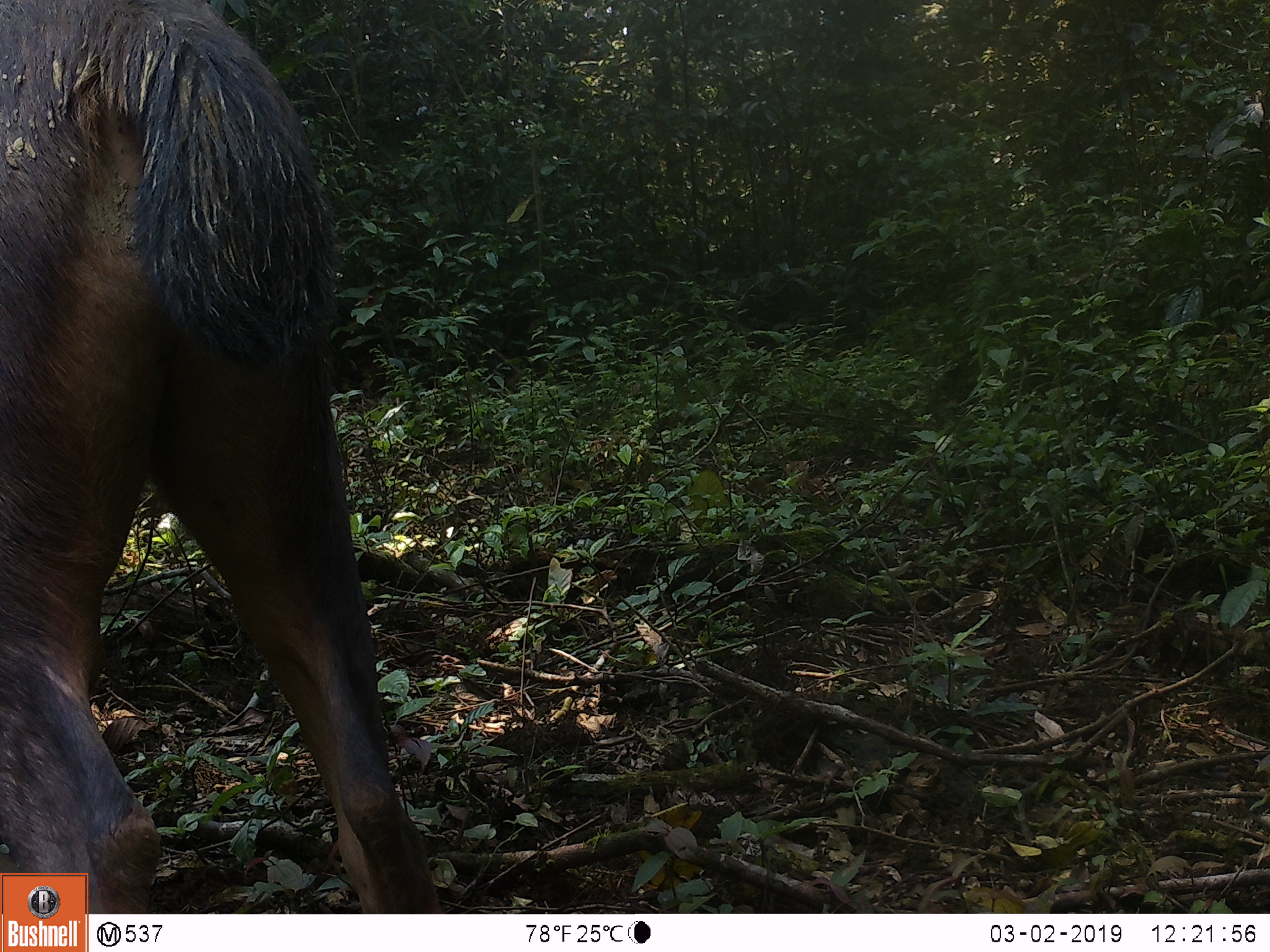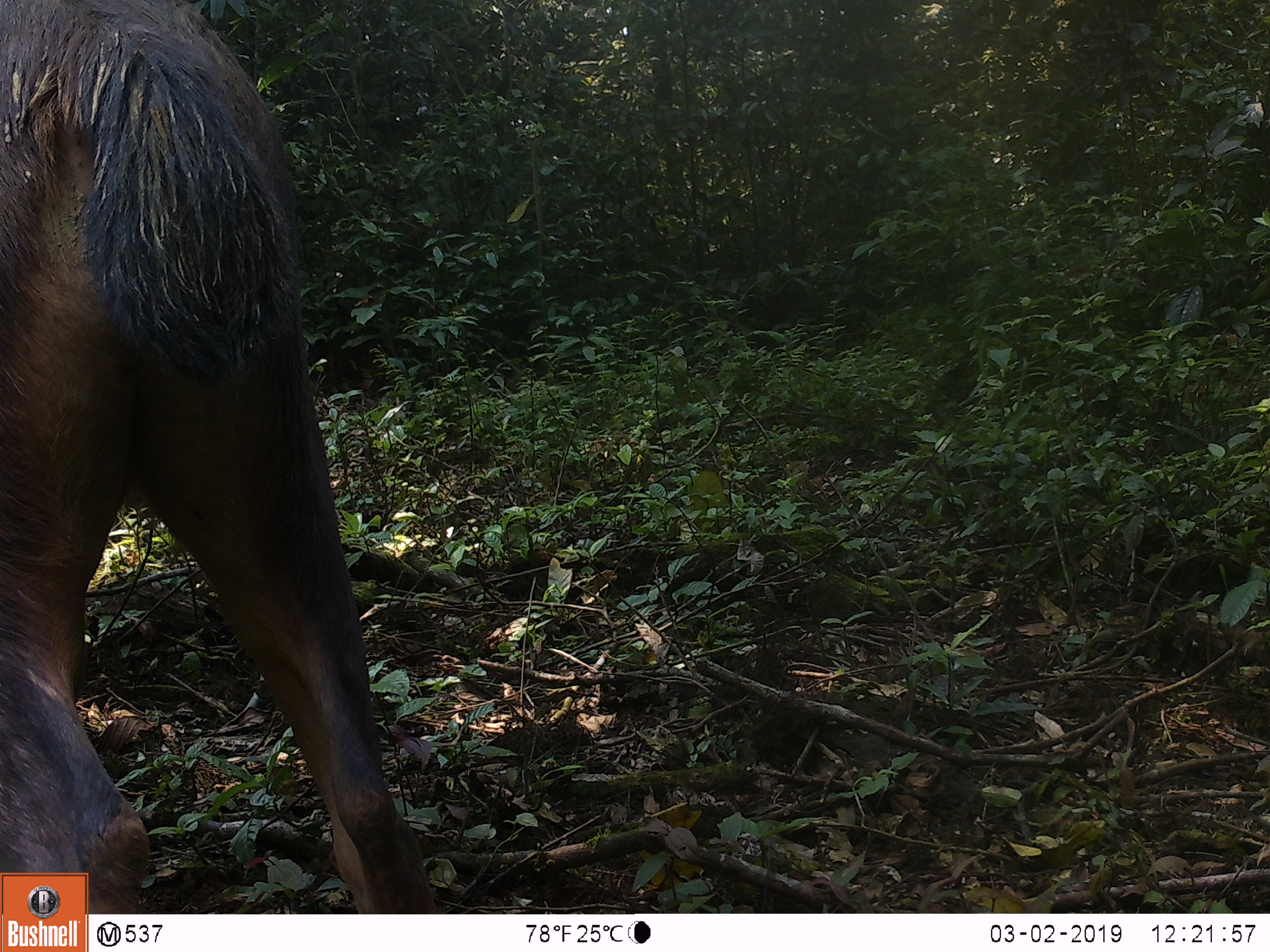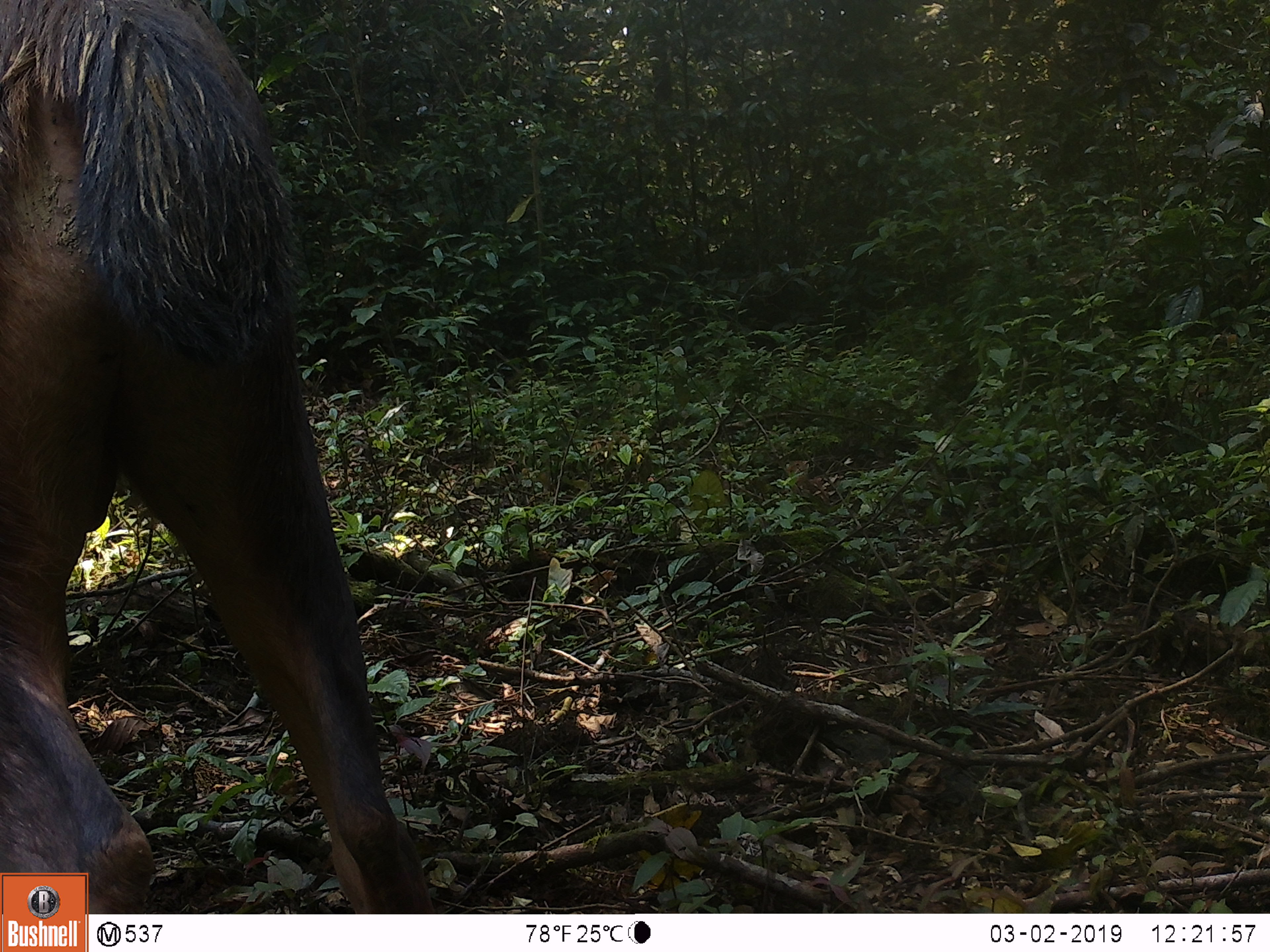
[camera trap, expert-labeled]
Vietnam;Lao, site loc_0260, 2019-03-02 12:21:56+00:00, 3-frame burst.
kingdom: Animalia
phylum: Chordata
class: Mammalia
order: Artiodactyla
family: Cervidae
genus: Rusa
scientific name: Rusa unicolor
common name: sambar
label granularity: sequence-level